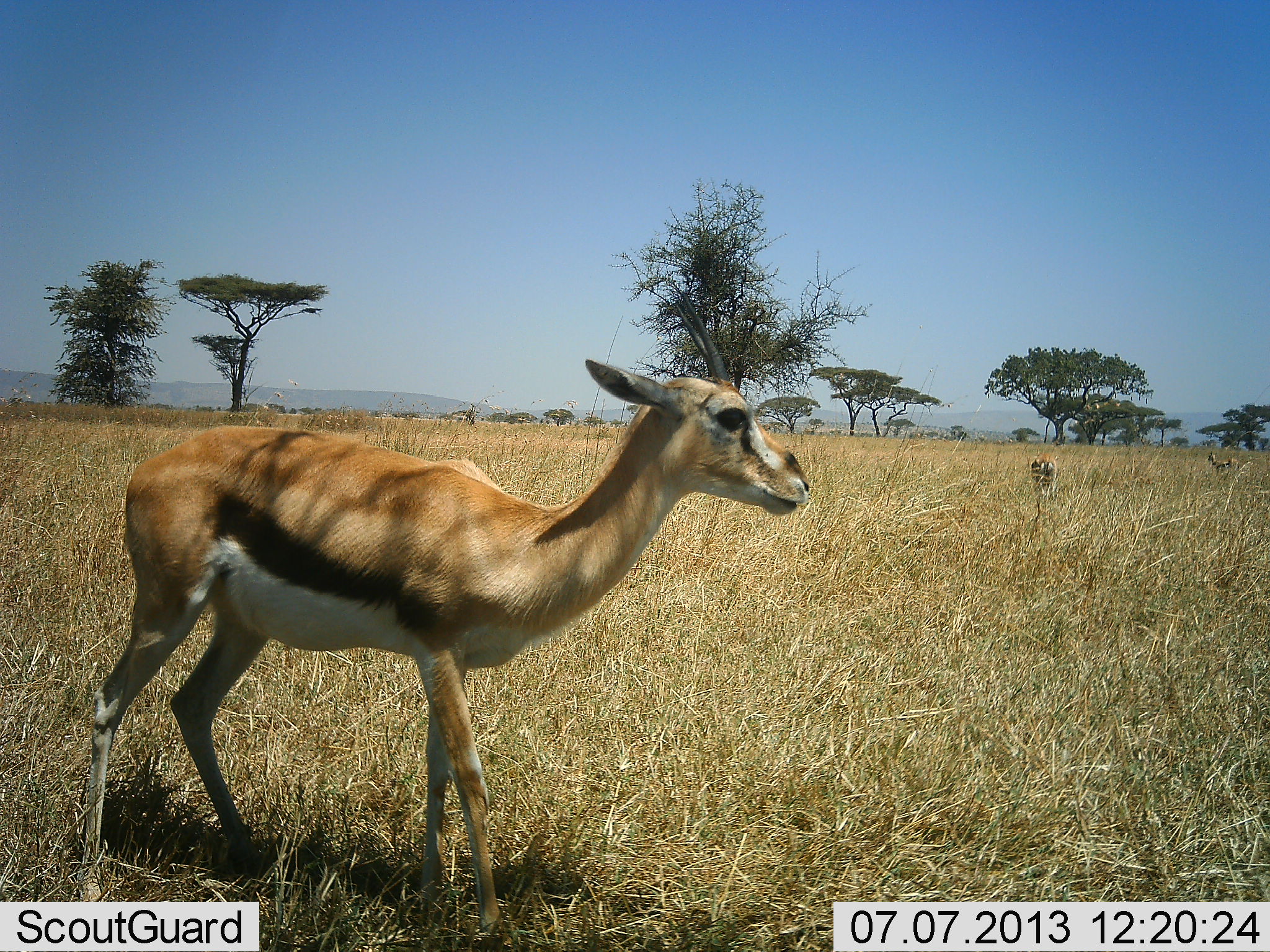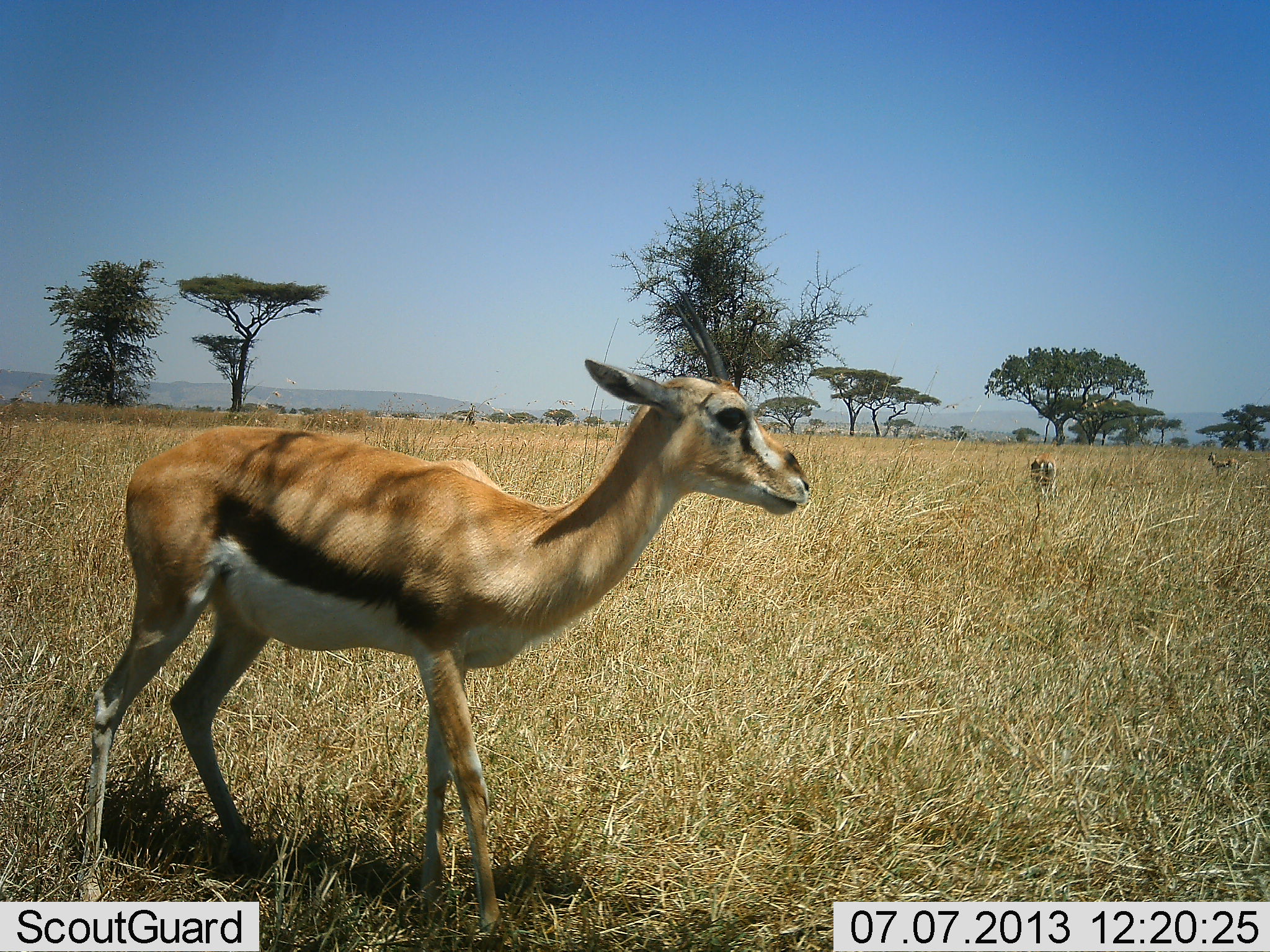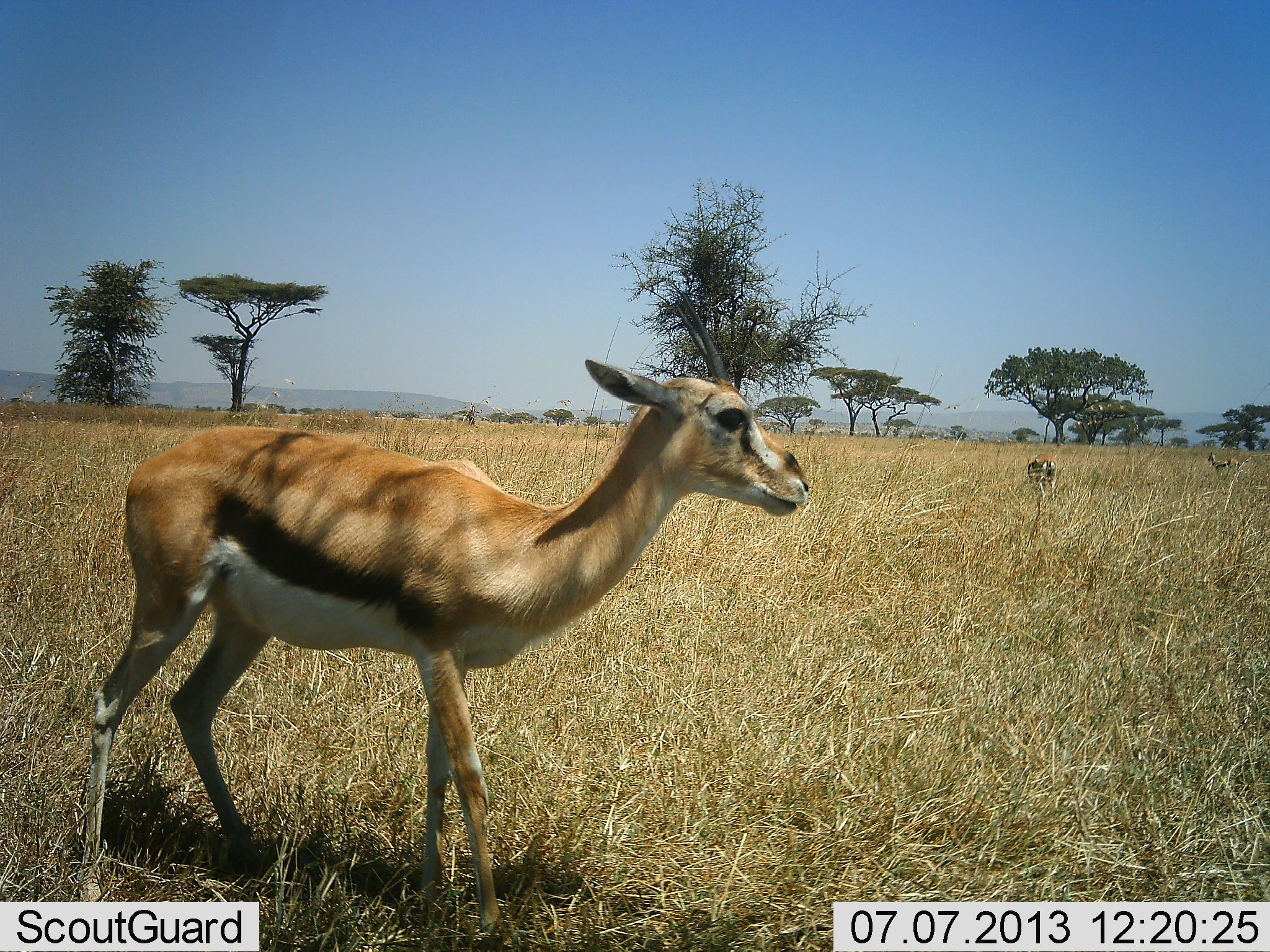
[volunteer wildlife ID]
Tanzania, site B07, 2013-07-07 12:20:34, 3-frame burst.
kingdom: Animalia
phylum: Chordata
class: Mammalia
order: Artiodactyla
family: Bovidae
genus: Eudorcas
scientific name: Eudorcas thomsonii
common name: thomson's gazelle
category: gazellethomsons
Gazellethomsons (thomson's gazelle) (Eudorcas thomsonii), count 2. Behavior (volunteer vote fractions): standing 100%, resting 0%, moving 0%, interacting 0%. Young present (vote fraction): 7%. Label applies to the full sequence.